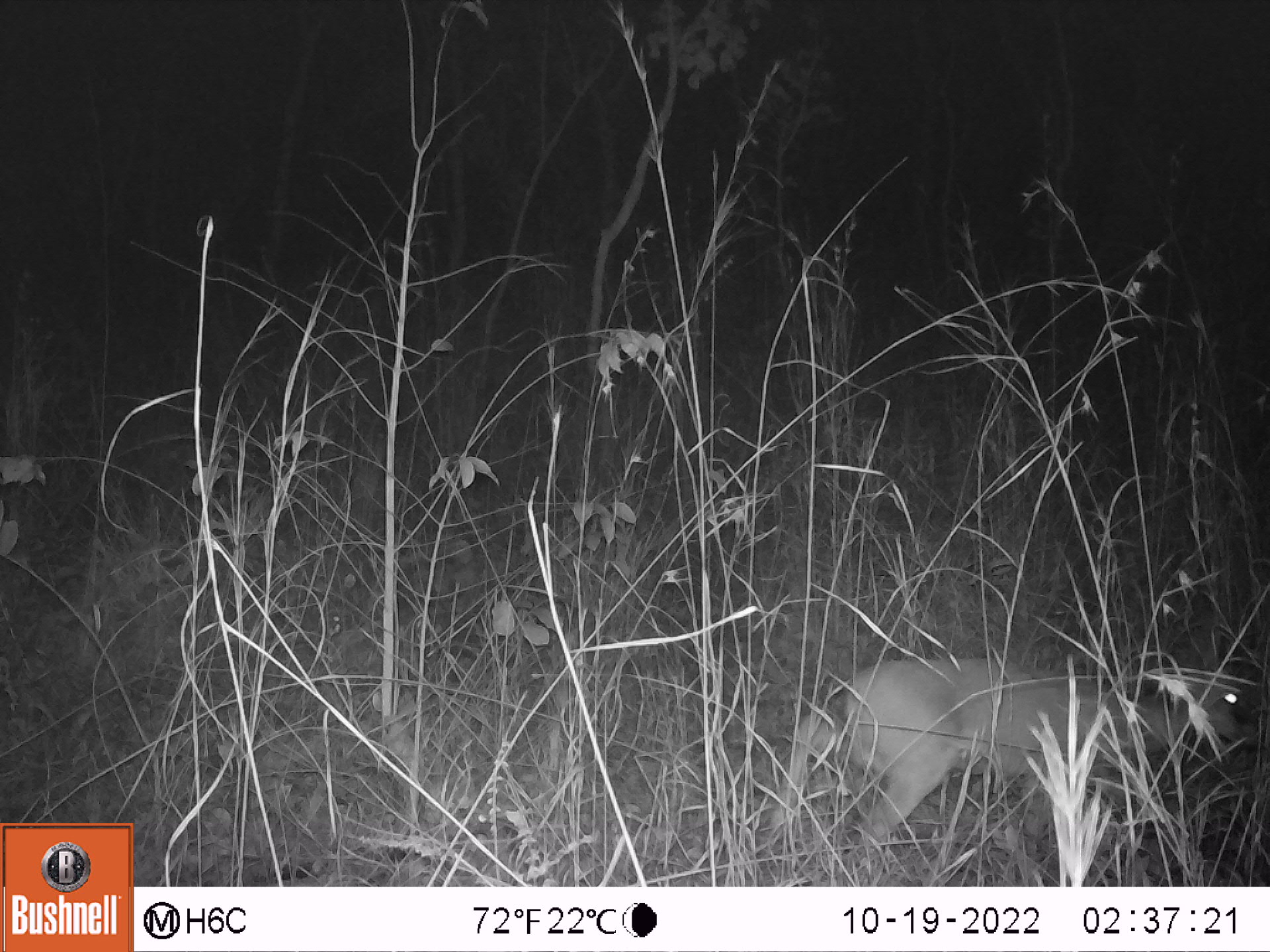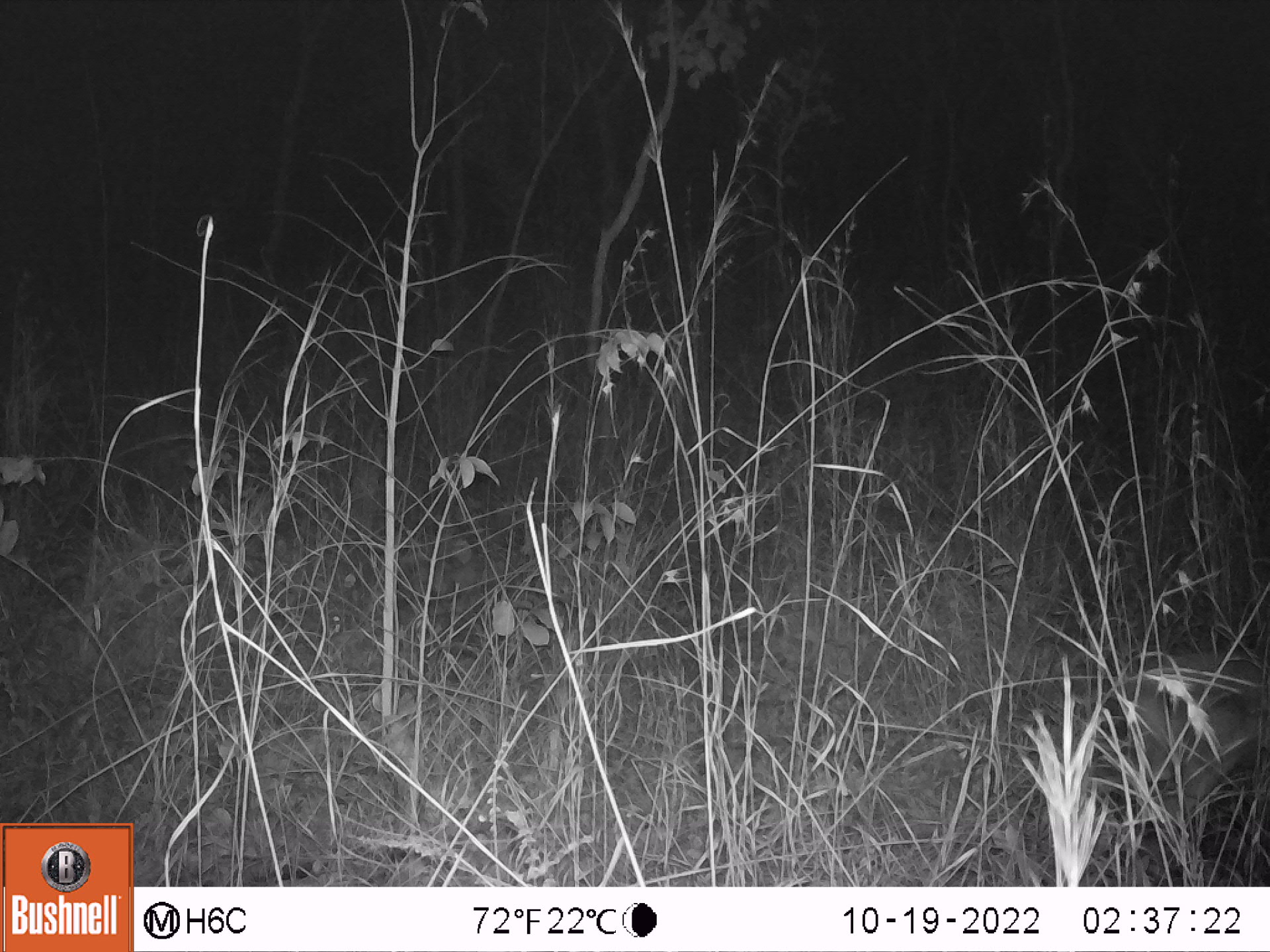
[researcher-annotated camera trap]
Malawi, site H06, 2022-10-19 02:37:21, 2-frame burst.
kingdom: Animalia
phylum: Chordata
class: Mammalia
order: Artiodactyla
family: Bovidae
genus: Sylvicapra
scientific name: Sylvicapra grimmia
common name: common duiker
Common duiker (Sylvicapra grimmia), count 1.